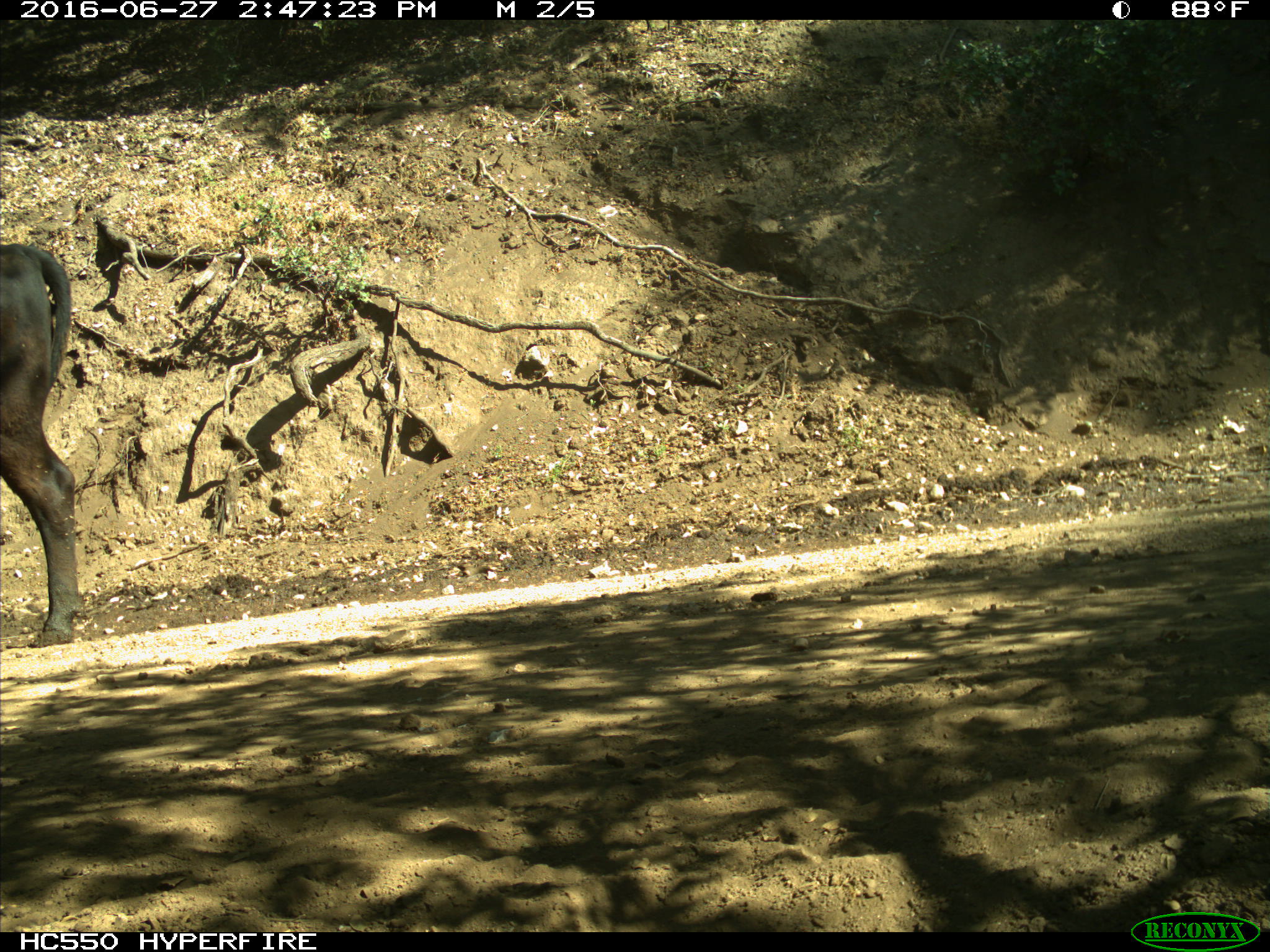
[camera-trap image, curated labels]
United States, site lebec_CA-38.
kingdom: Animalia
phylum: Chordata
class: Mammalia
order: Artiodactyla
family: Bovidae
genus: Bos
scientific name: Bos taurus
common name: domestic cow